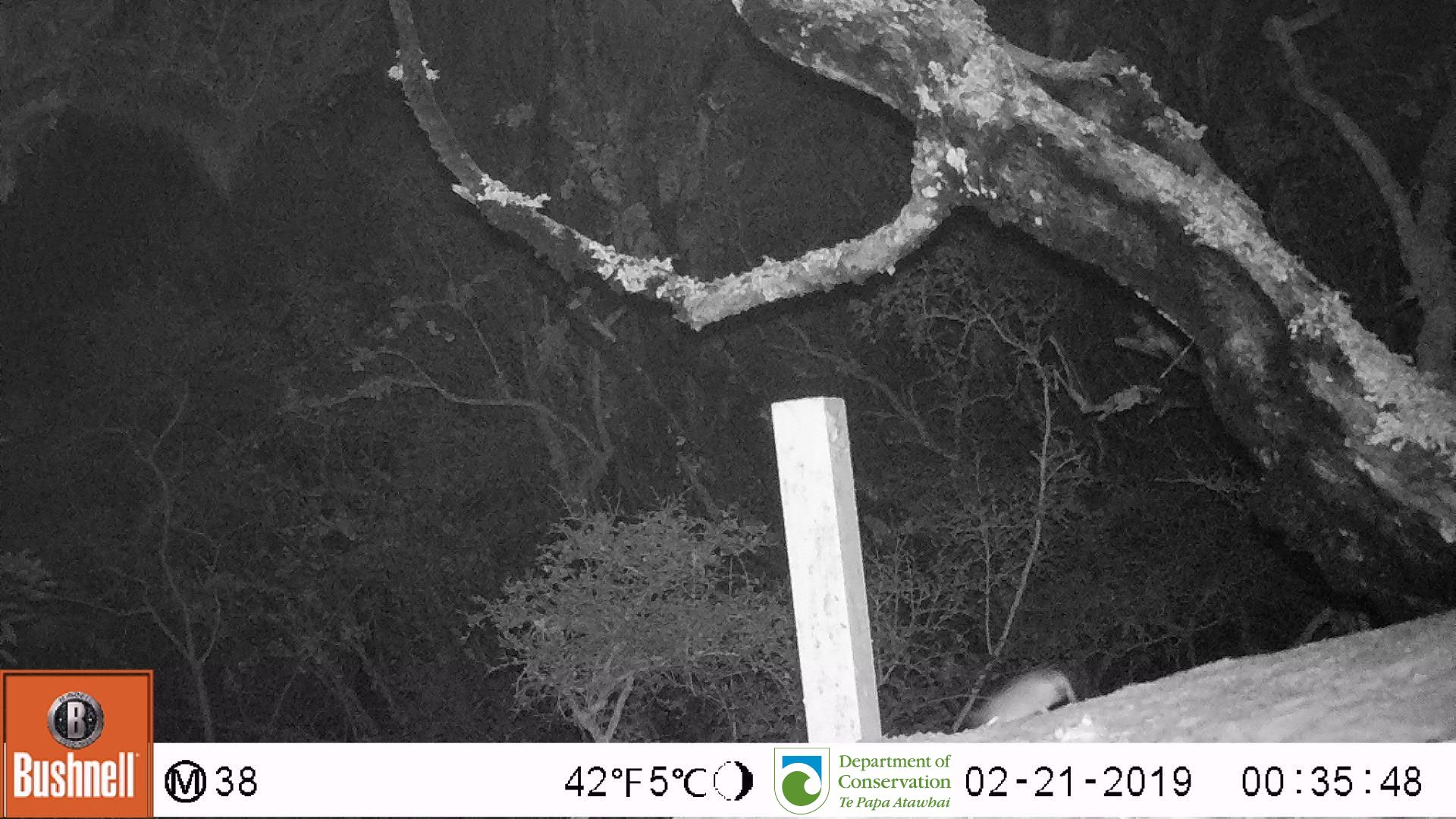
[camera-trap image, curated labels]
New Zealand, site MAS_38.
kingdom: Animalia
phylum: Chordata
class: Mammalia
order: Rodentia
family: Muridae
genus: Mus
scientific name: Mus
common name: mouse